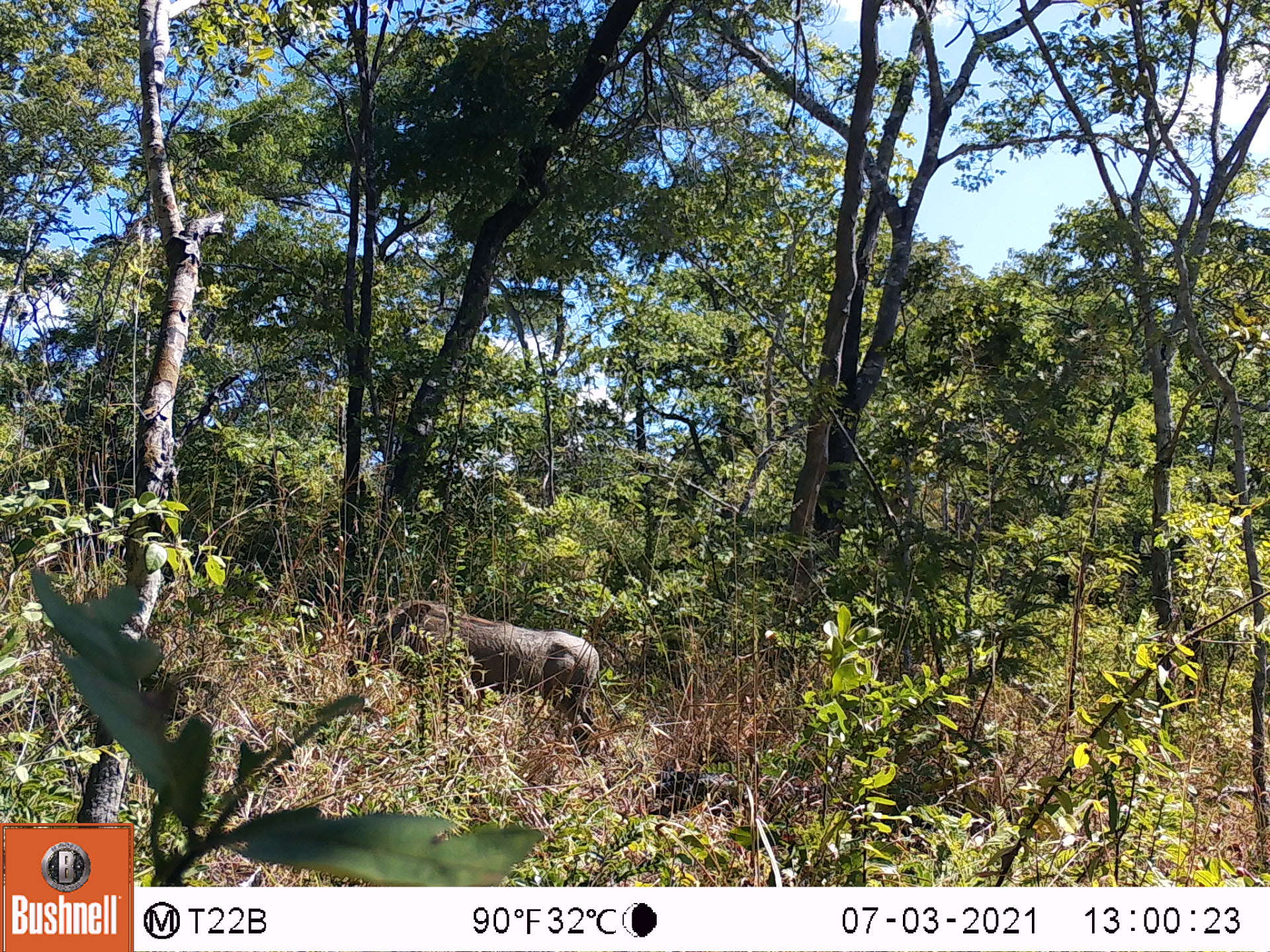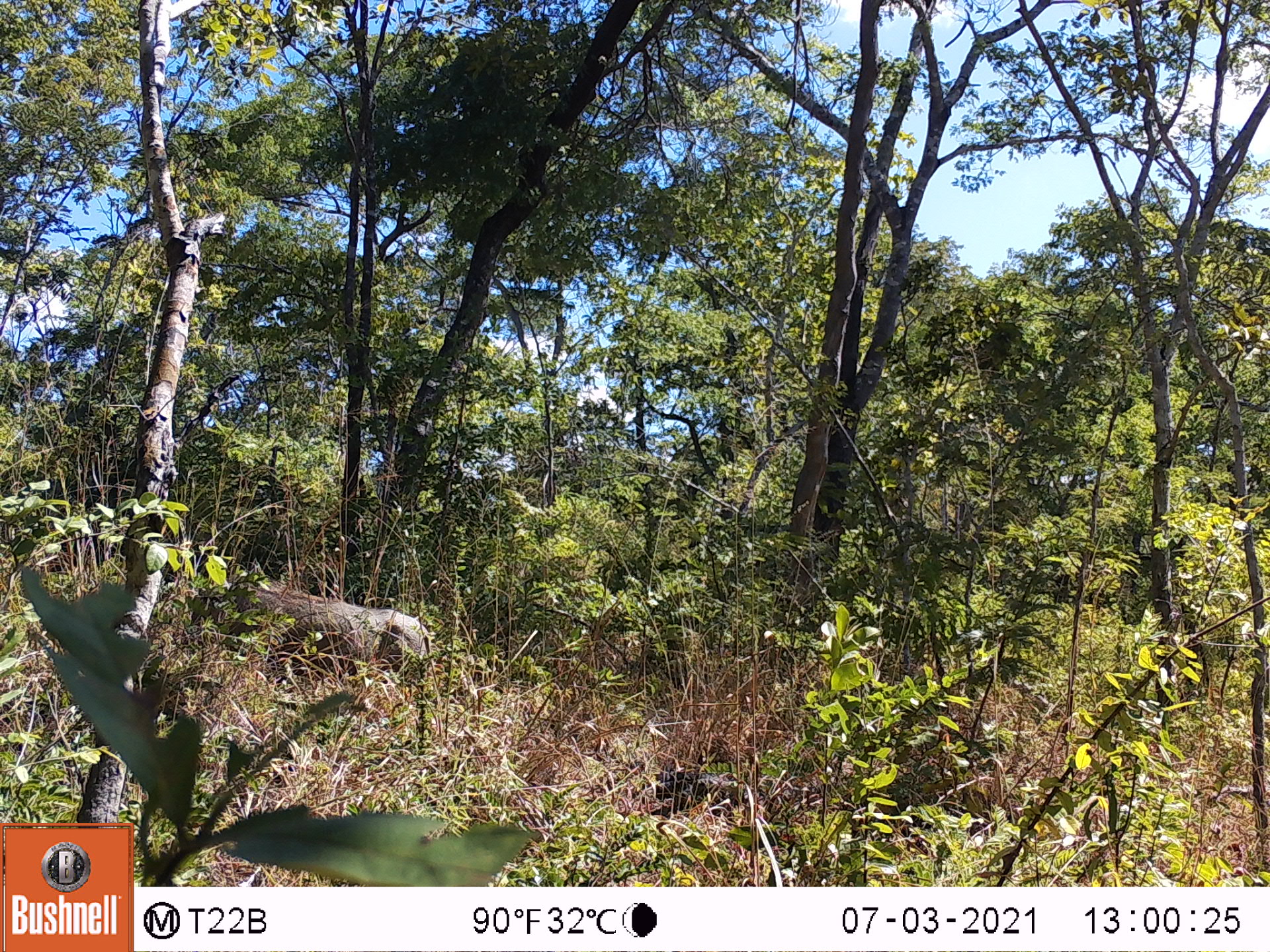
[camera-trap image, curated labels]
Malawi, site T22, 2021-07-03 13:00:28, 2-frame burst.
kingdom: Animalia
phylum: Chordata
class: Mammalia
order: Artiodactyla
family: Suidae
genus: Phacochoerus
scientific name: Phacochoerus africanus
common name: common warthog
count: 1